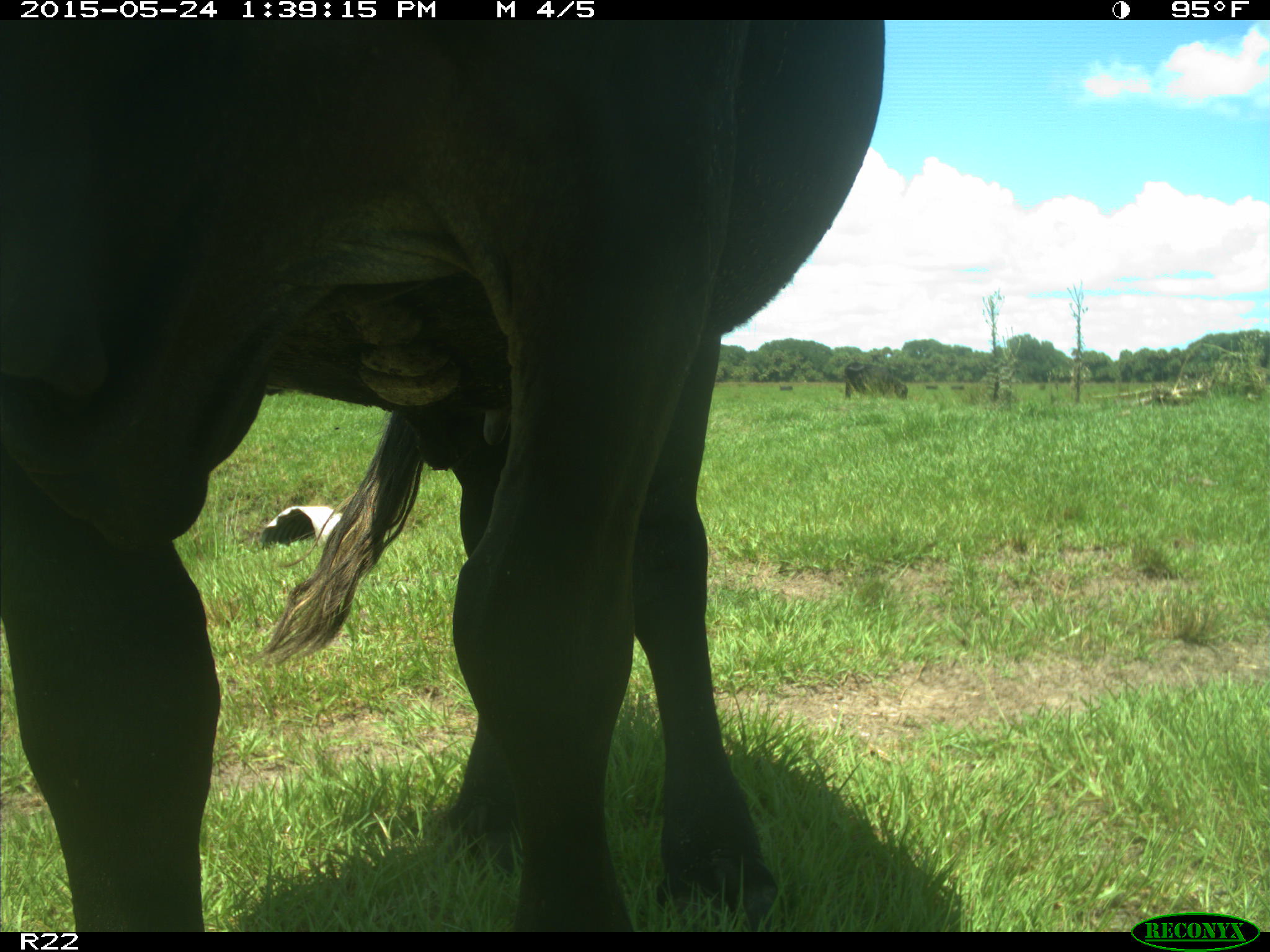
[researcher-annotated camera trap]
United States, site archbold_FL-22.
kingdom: Animalia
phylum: Chordata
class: Mammalia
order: Artiodactyla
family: Bovidae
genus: Bos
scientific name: Bos taurus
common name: domestic cow